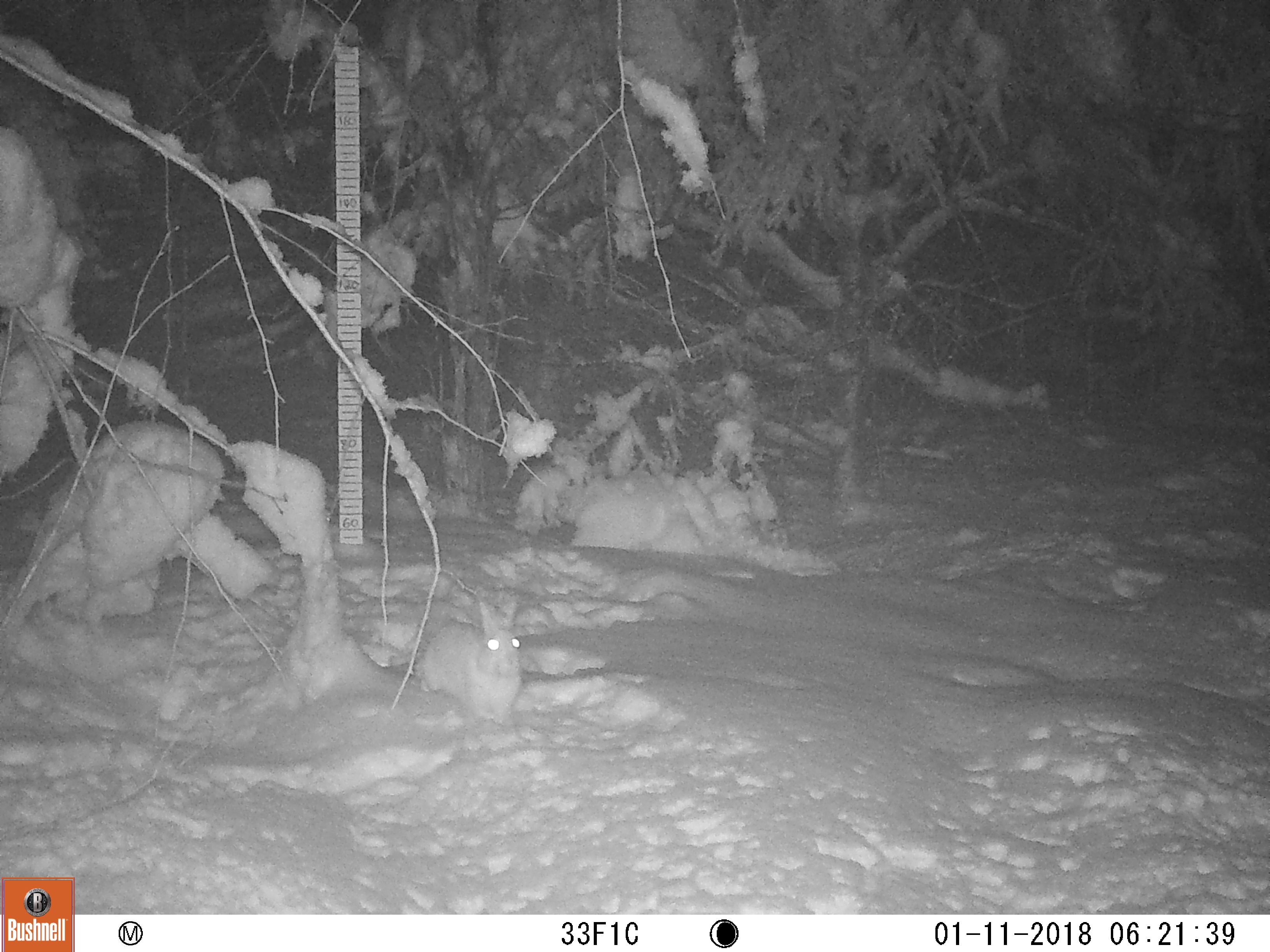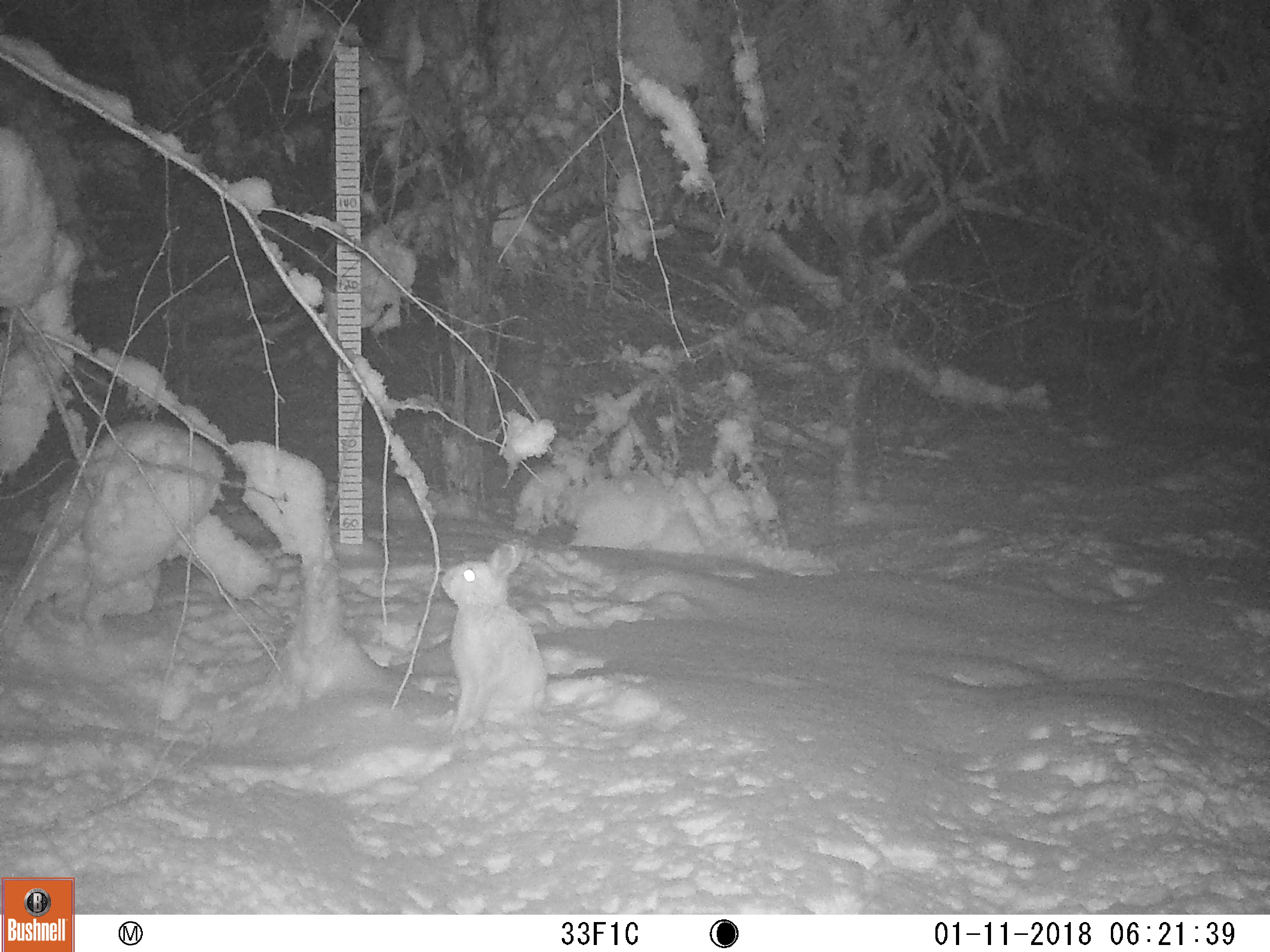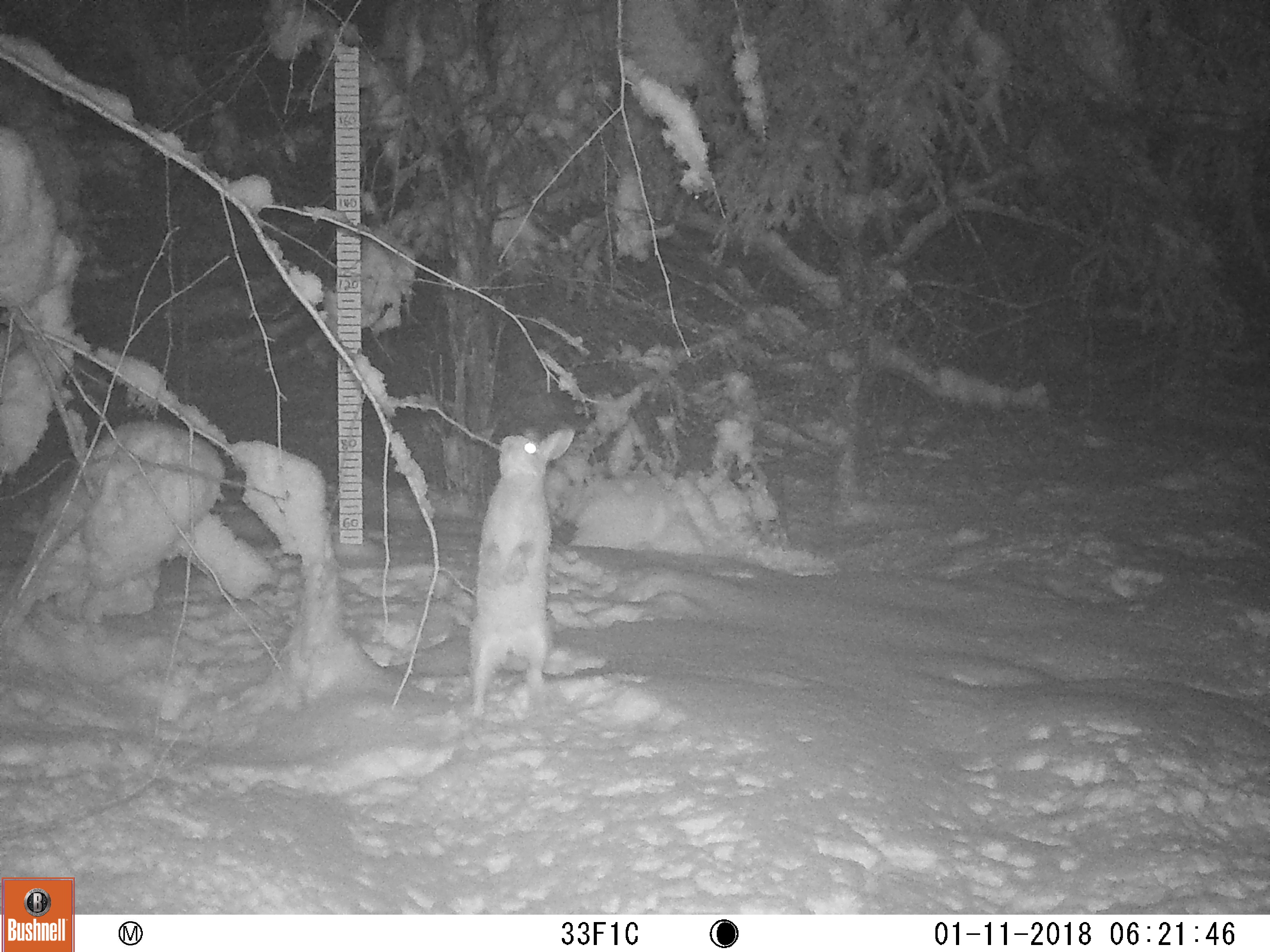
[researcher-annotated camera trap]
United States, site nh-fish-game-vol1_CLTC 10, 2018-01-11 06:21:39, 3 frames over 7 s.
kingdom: Animalia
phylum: Chordata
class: Mammalia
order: Lagomorpha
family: Leporidae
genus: Lepus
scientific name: Lepus americanus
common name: snowshoe hare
Snowshoe hare (Lepus americanus).